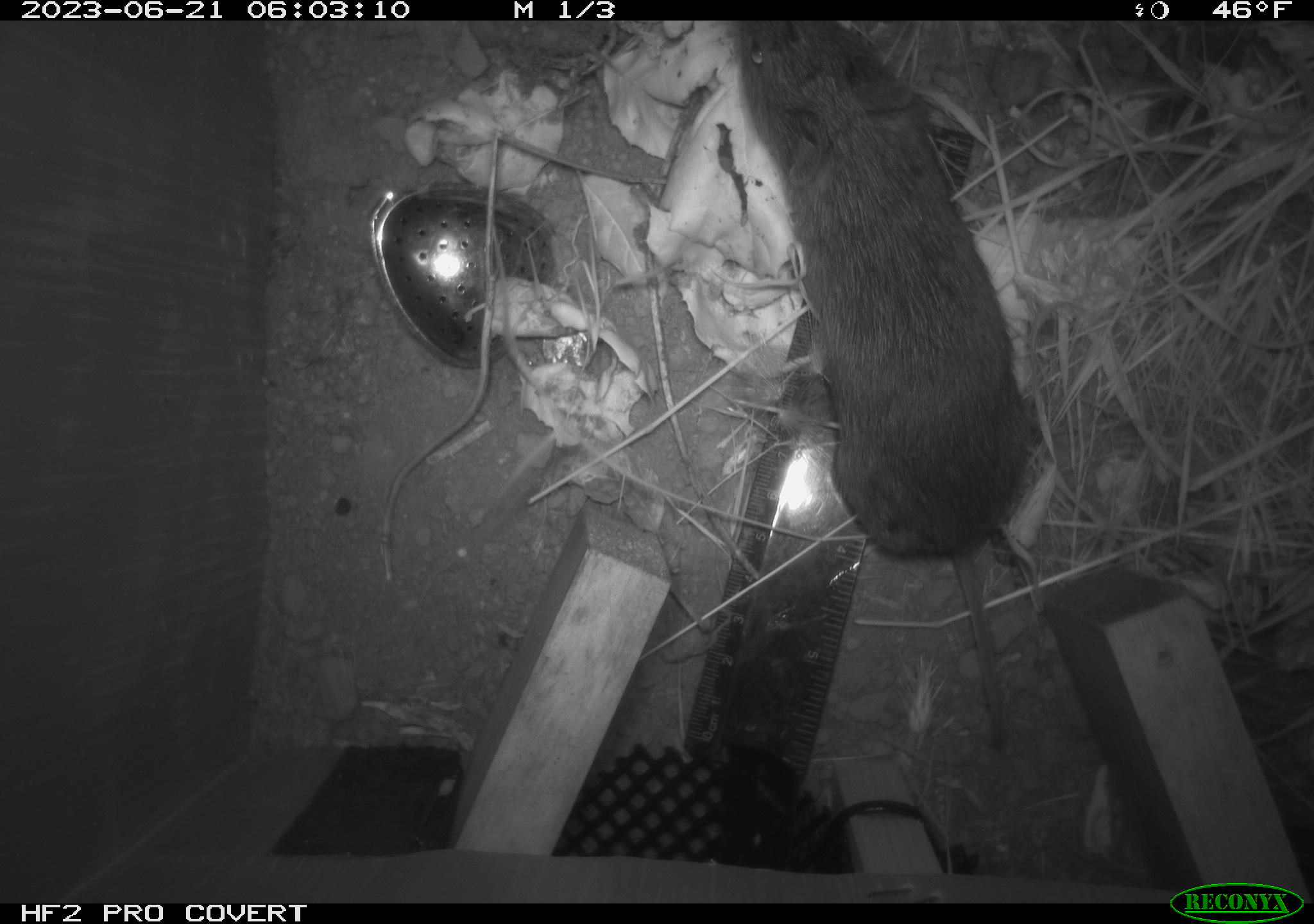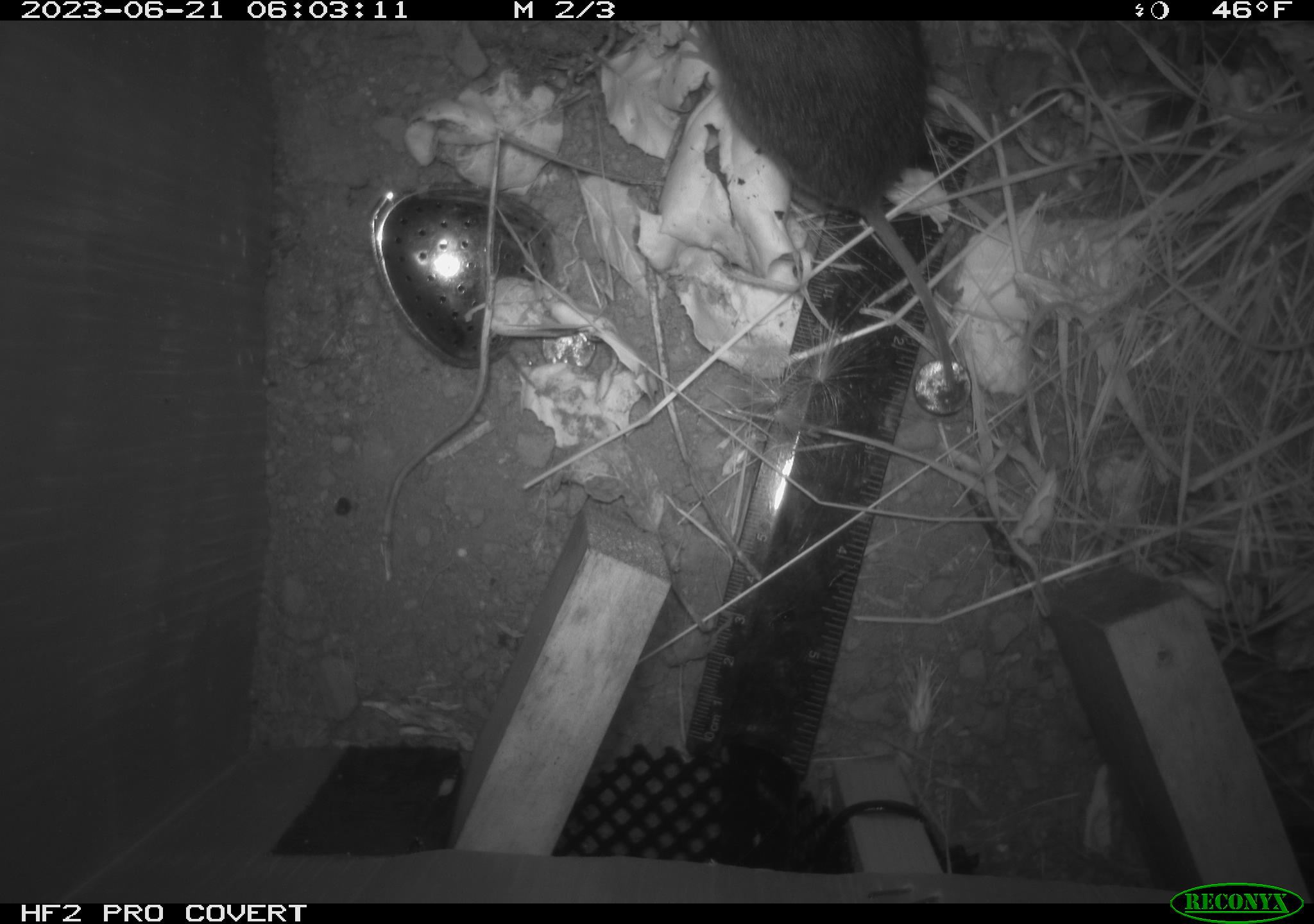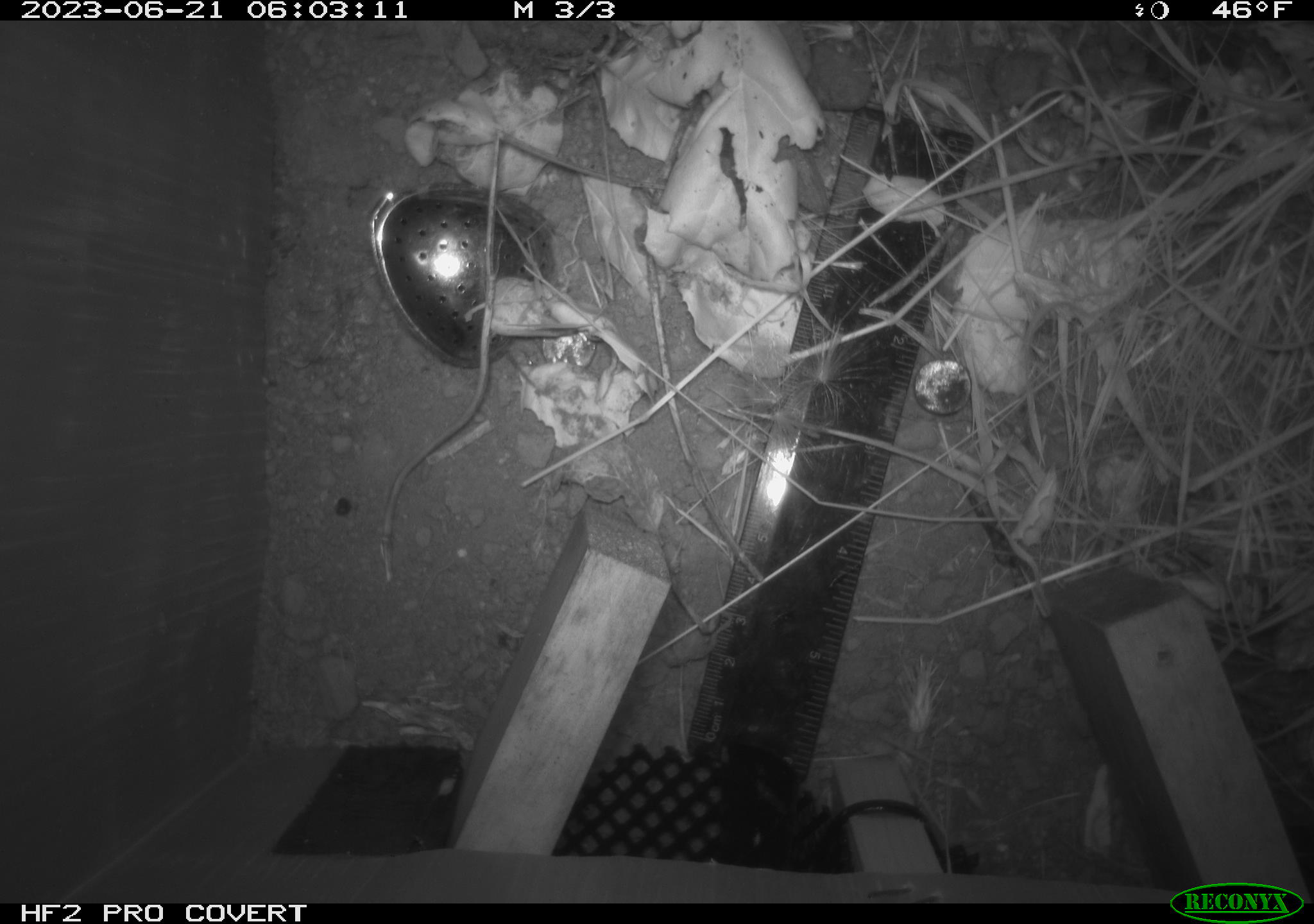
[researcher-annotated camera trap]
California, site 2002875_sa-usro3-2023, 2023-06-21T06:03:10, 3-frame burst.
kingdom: Animalia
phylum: Chordata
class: Mammalia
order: Rodentia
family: Cricetidae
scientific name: Arvicolinae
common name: voles, lemmings, and muskrats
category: arvicolinae subfamily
Arvicolinae subfamily (voles, lemmings, and muskrats) (Arvicolinae).